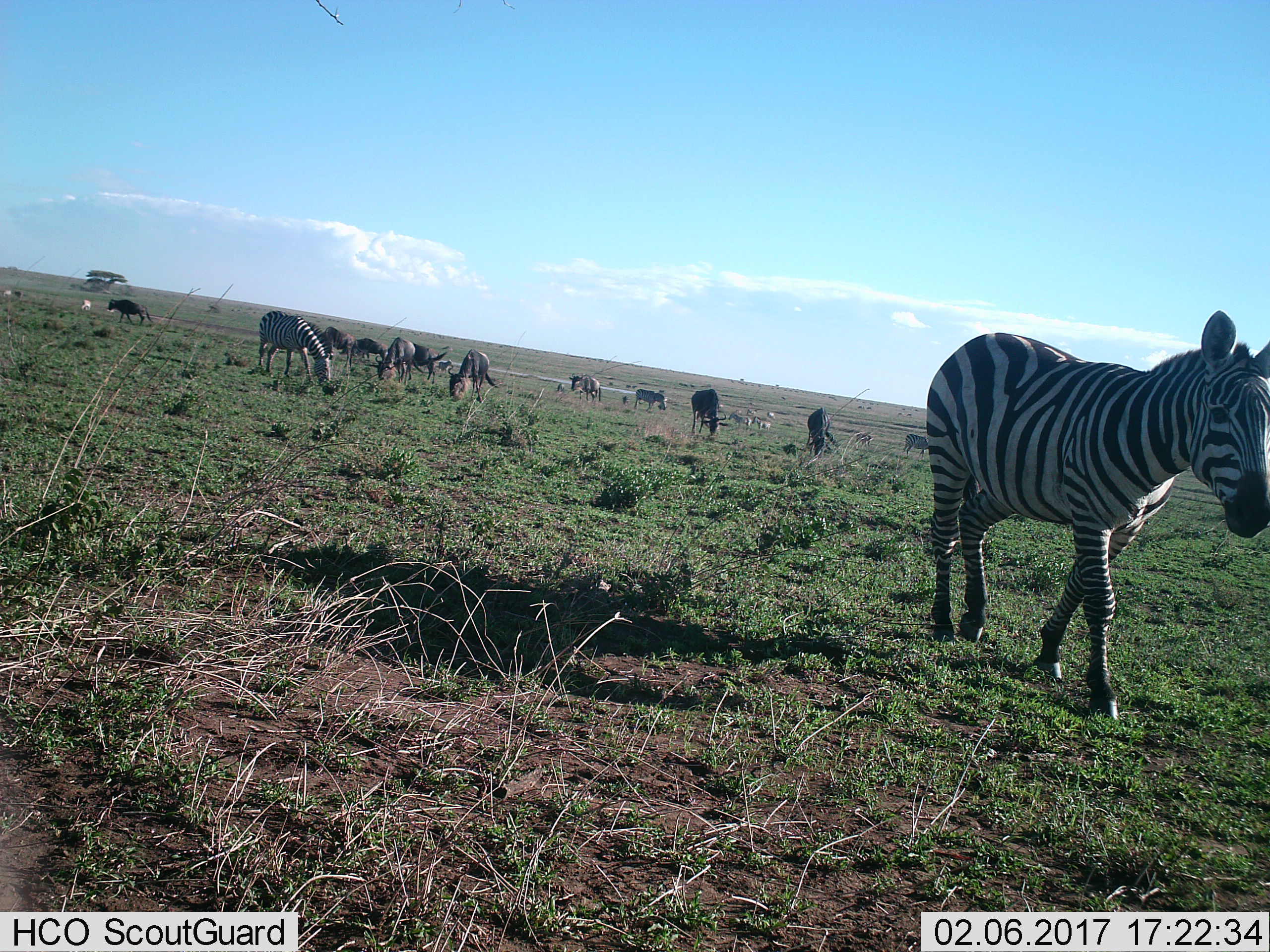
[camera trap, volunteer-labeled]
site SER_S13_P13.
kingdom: Animalia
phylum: Chordata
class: Mammalia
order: Perissodactyla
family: Equidae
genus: Equus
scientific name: Equus quagga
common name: plains zebra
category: zebraplains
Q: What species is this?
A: Zebraplains (plains zebra) (Equus quagga).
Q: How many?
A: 8.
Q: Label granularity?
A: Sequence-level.